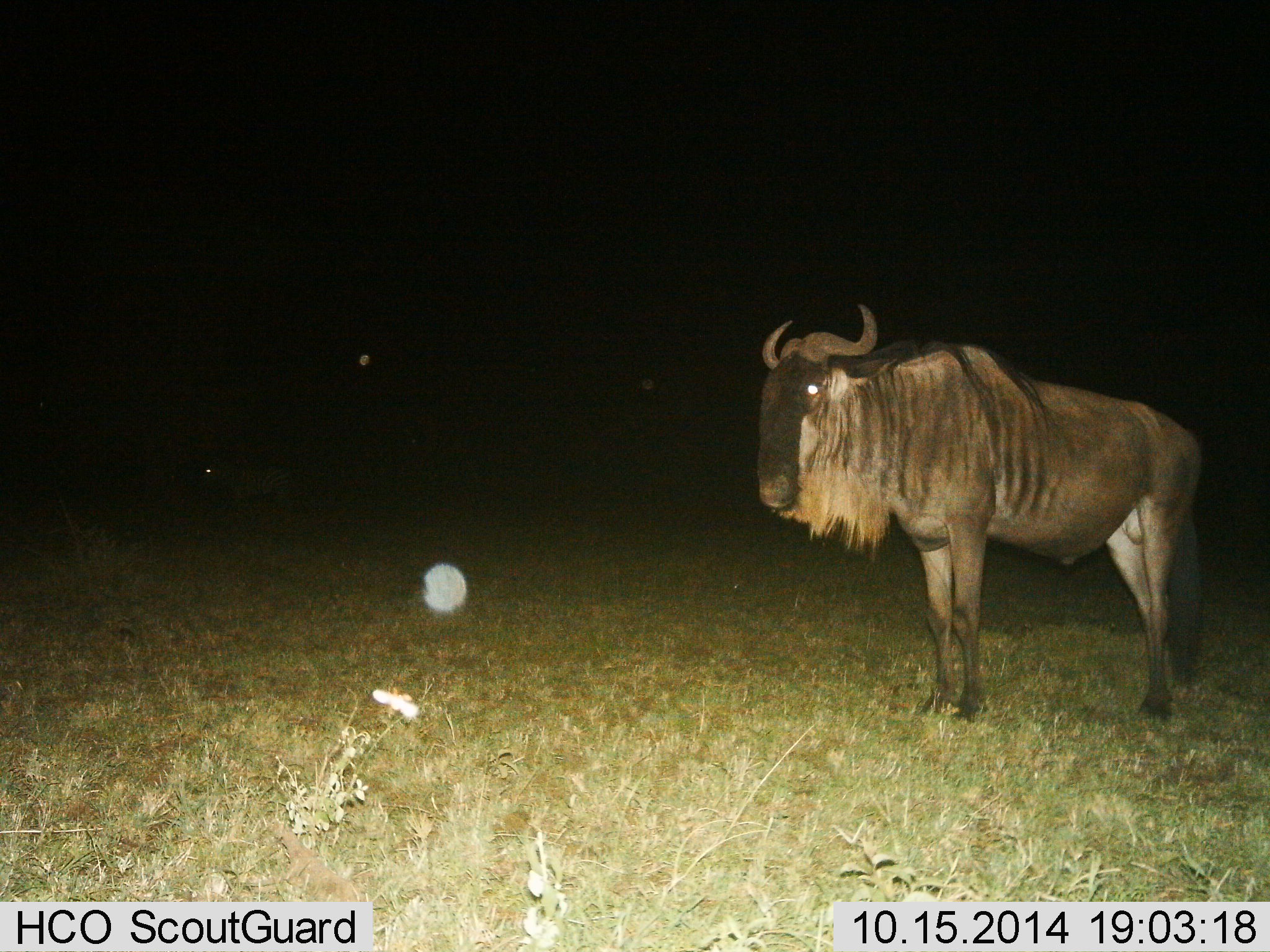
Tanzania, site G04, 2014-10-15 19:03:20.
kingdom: Animalia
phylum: Chordata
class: Mammalia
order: Artiodactyla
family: Bovidae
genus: Connochaetes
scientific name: Connochaetes taurinus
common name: blue wildebeest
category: wildebeest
Wildebeest (blue wildebeest) (Connochaetes taurinus), count 1. Behavior (volunteer vote fractions): standing 100%, resting 0%, moving 0%, interacting 0%. Young present (vote fraction): 0%. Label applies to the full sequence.